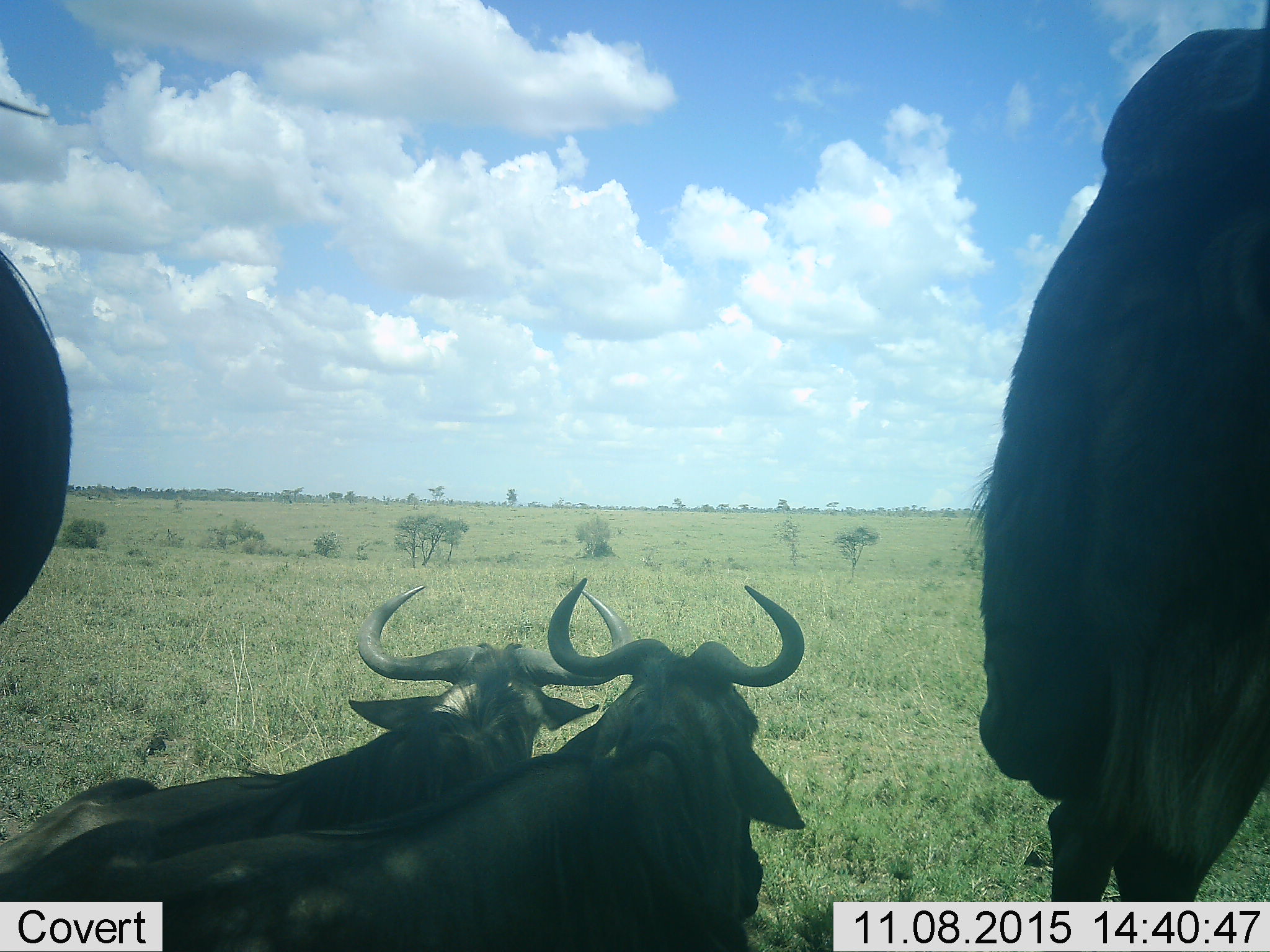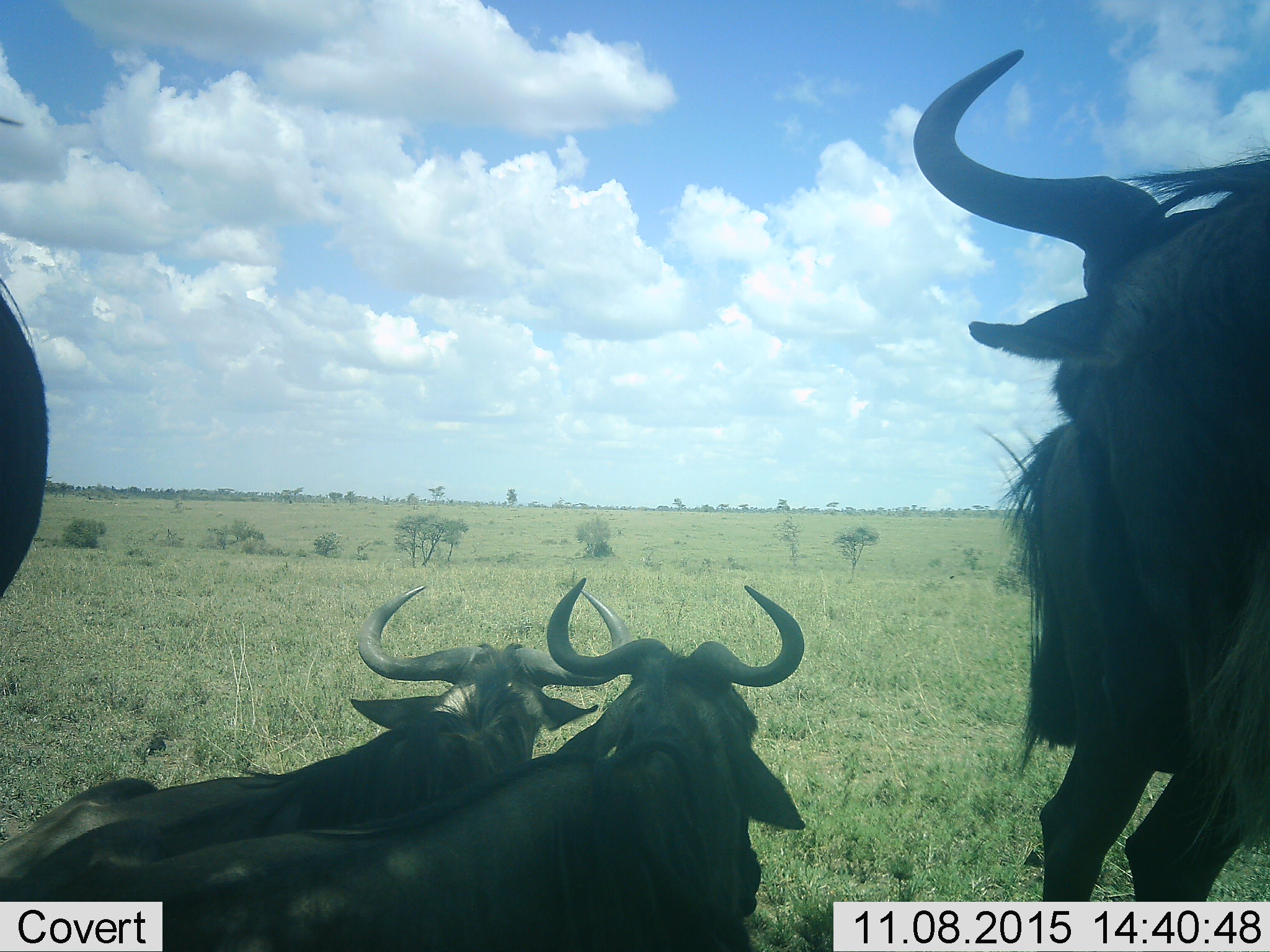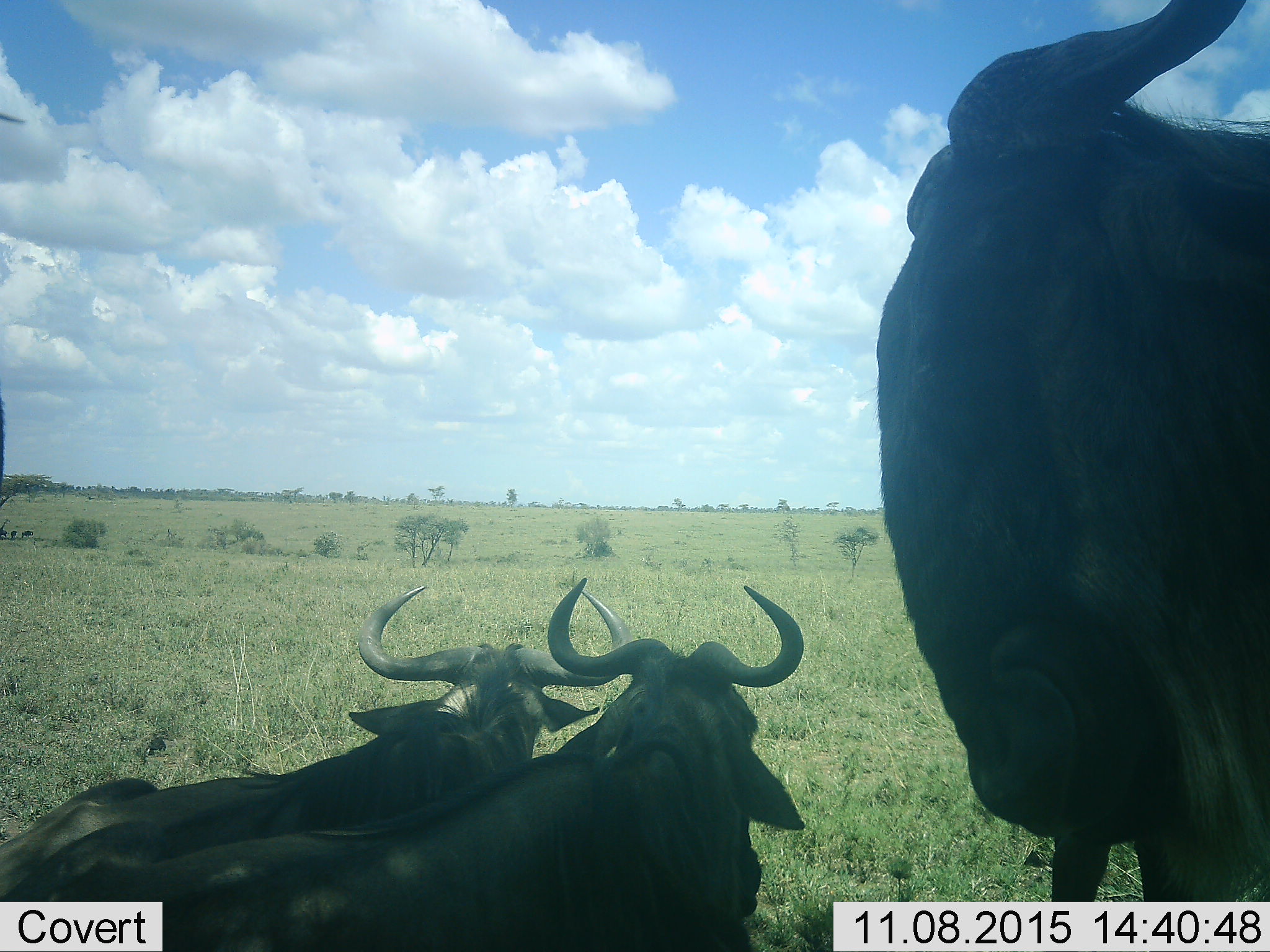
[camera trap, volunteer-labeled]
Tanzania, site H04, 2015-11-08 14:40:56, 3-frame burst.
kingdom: Animalia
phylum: Chordata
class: Mammalia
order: Artiodactyla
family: Bovidae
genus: Connochaetes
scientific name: Connochaetes taurinus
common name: blue wildebeest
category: wildebeest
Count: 4.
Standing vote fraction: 86%.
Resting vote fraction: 86%.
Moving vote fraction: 14%.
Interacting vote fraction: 0%.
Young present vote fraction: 0%.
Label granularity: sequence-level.